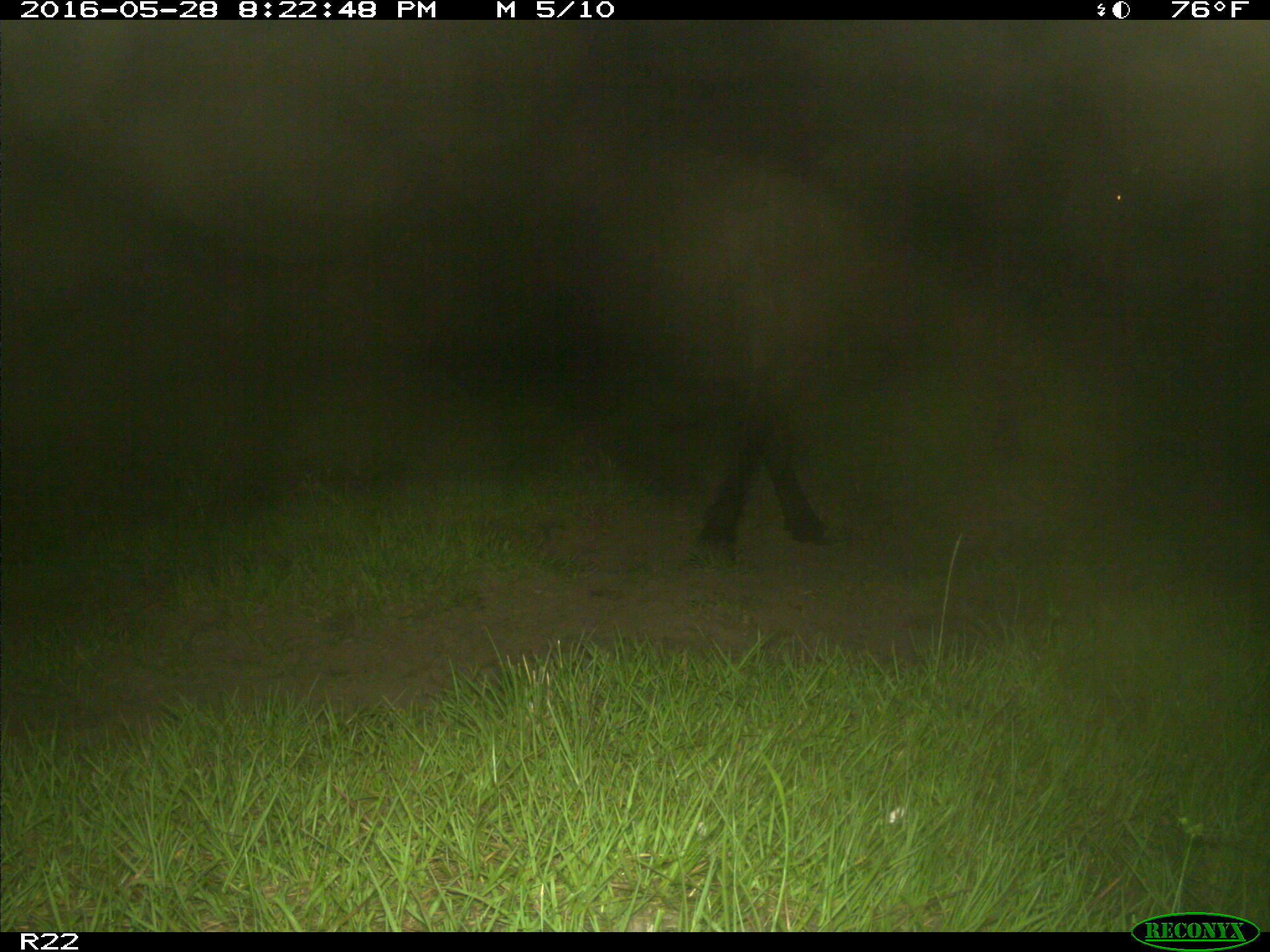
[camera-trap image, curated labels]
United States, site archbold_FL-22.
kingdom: Animalia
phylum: Chordata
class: Mammalia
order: Artiodactyla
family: Bovidae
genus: Bos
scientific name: Bos taurus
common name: domestic cow